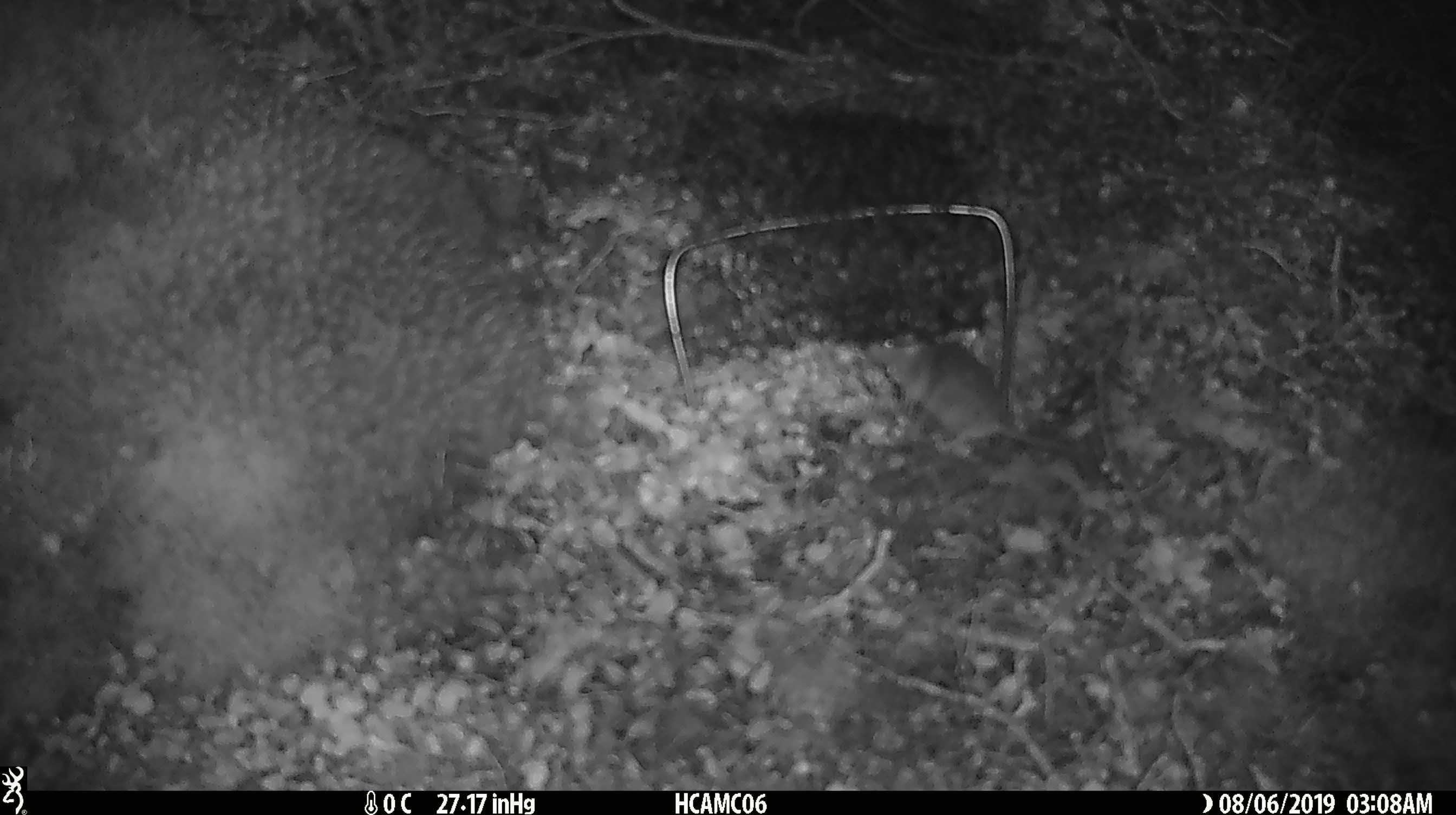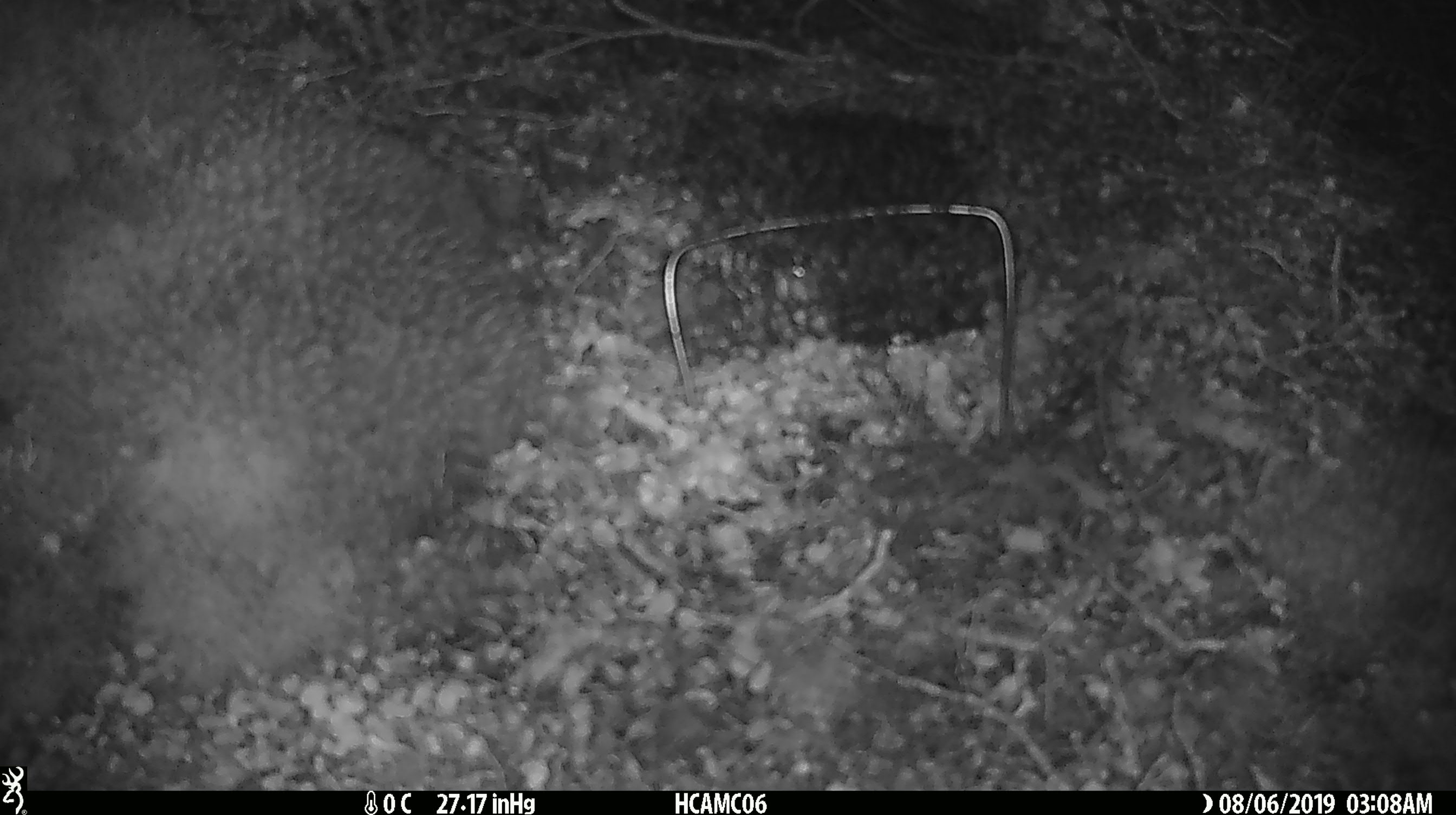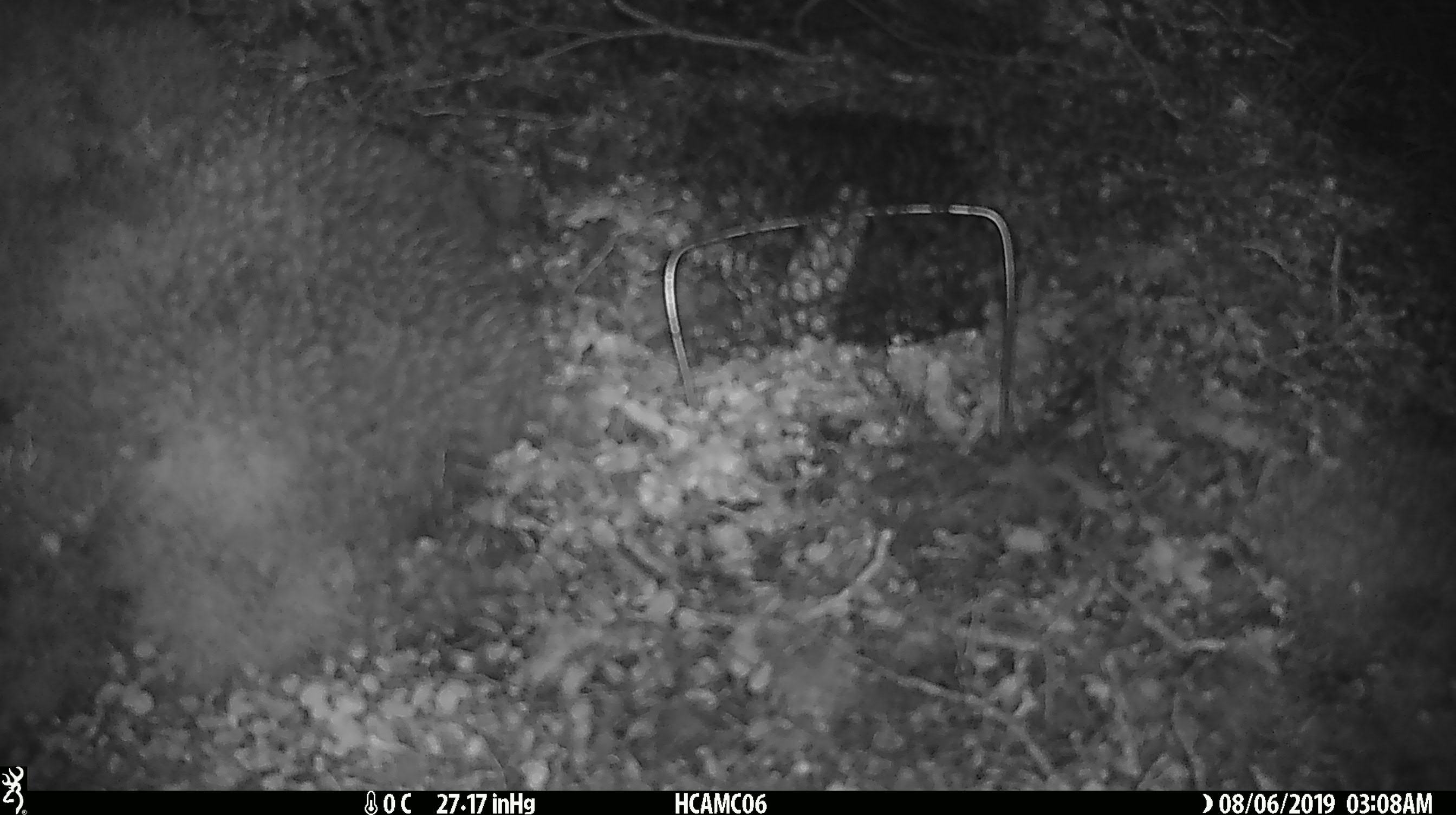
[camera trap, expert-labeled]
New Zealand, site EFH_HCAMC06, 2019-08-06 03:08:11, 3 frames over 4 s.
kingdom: Animalia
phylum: Chordata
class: Mammalia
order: Rodentia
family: Muridae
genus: Mus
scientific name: Mus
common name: mouse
Mouse (Mus).